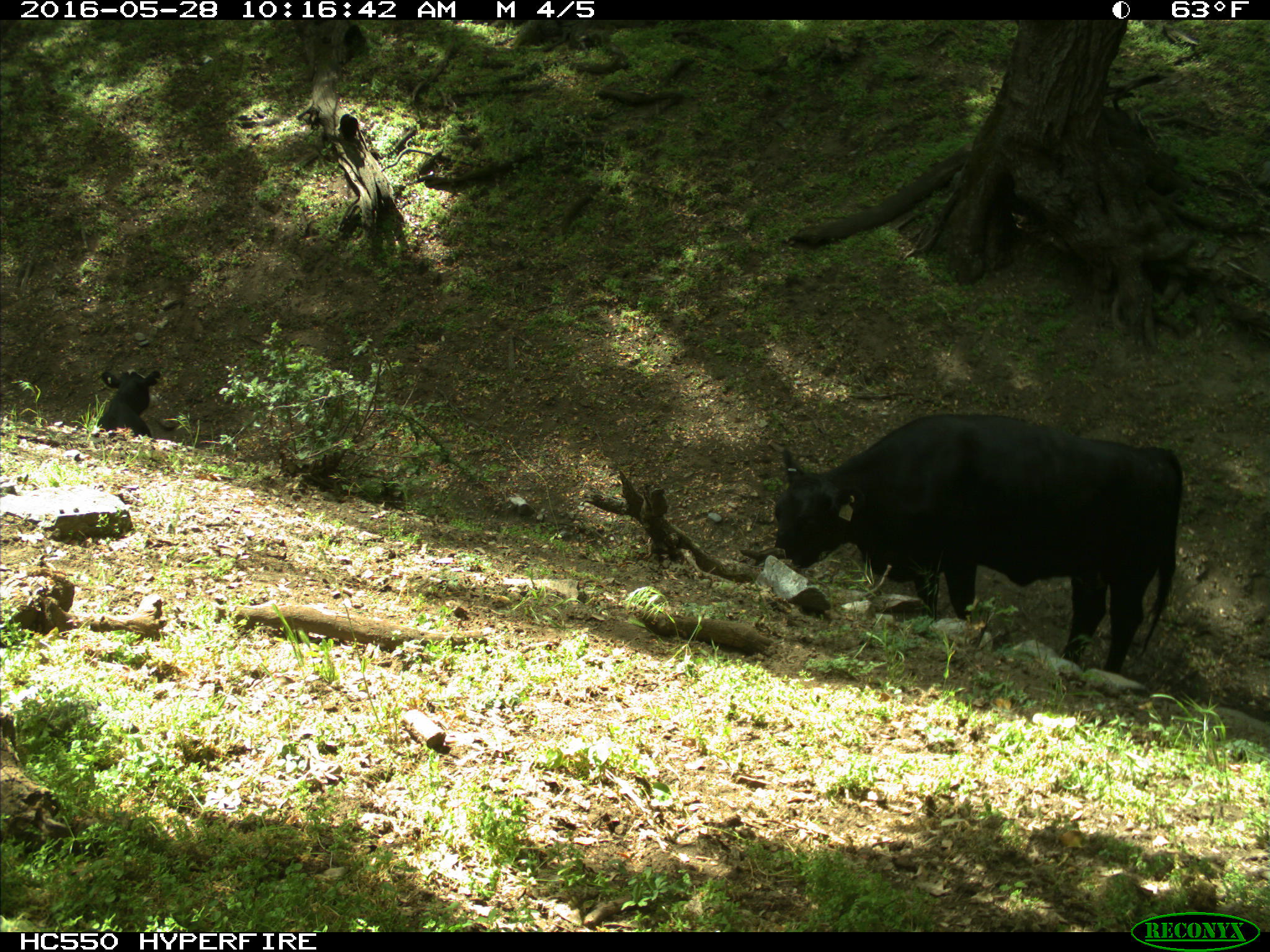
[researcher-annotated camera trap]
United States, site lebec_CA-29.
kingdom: Animalia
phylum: Chordata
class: Mammalia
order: Artiodactyla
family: Bovidae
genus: Bos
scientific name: Bos taurus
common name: domestic cow